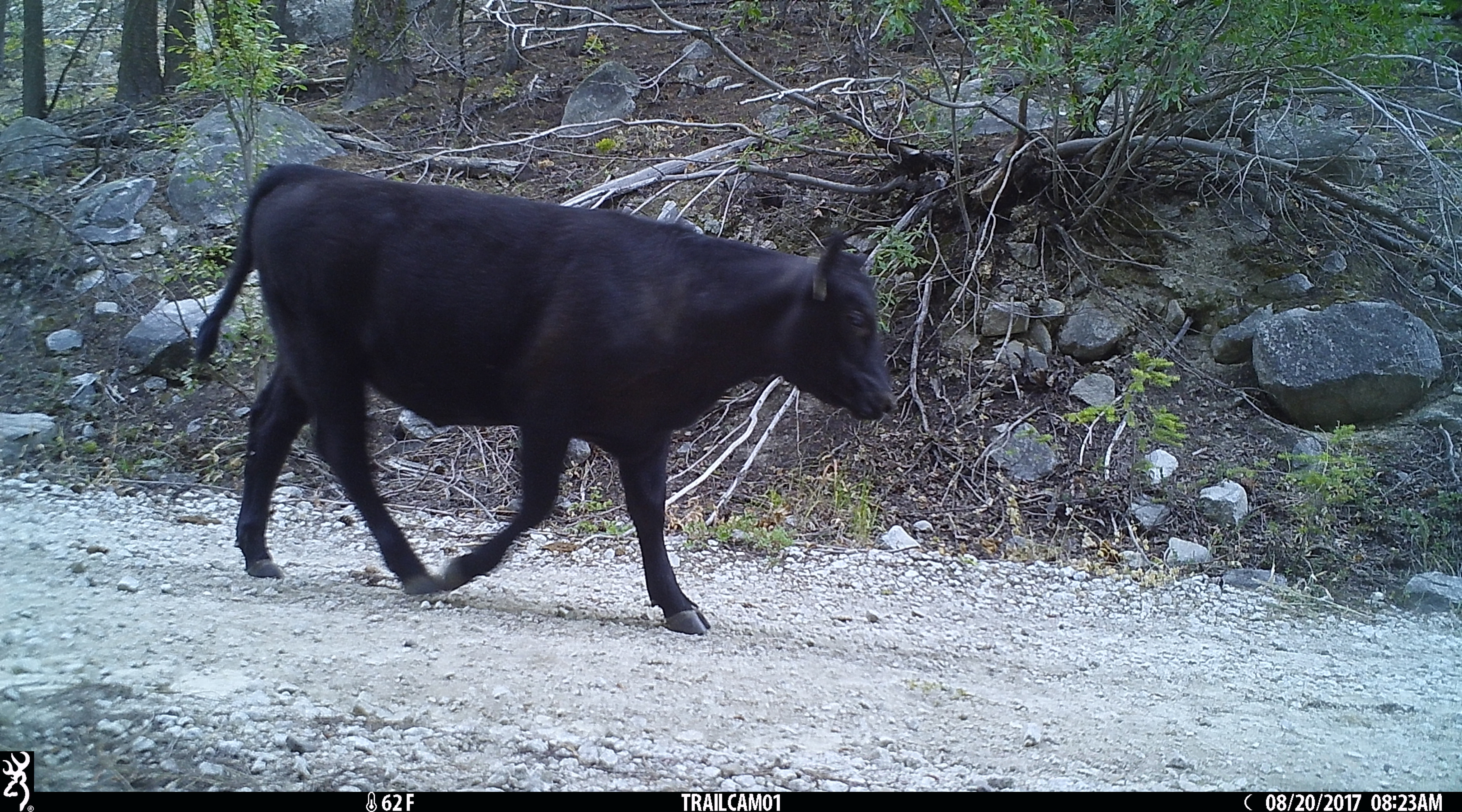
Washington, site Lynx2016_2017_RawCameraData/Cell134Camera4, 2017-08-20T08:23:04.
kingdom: Animalia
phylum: Chordata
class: Mammalia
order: Artiodactyla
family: Bovidae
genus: Bos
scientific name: Bos taurus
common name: domestic cattle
Domestic cattle (Bos taurus). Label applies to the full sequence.